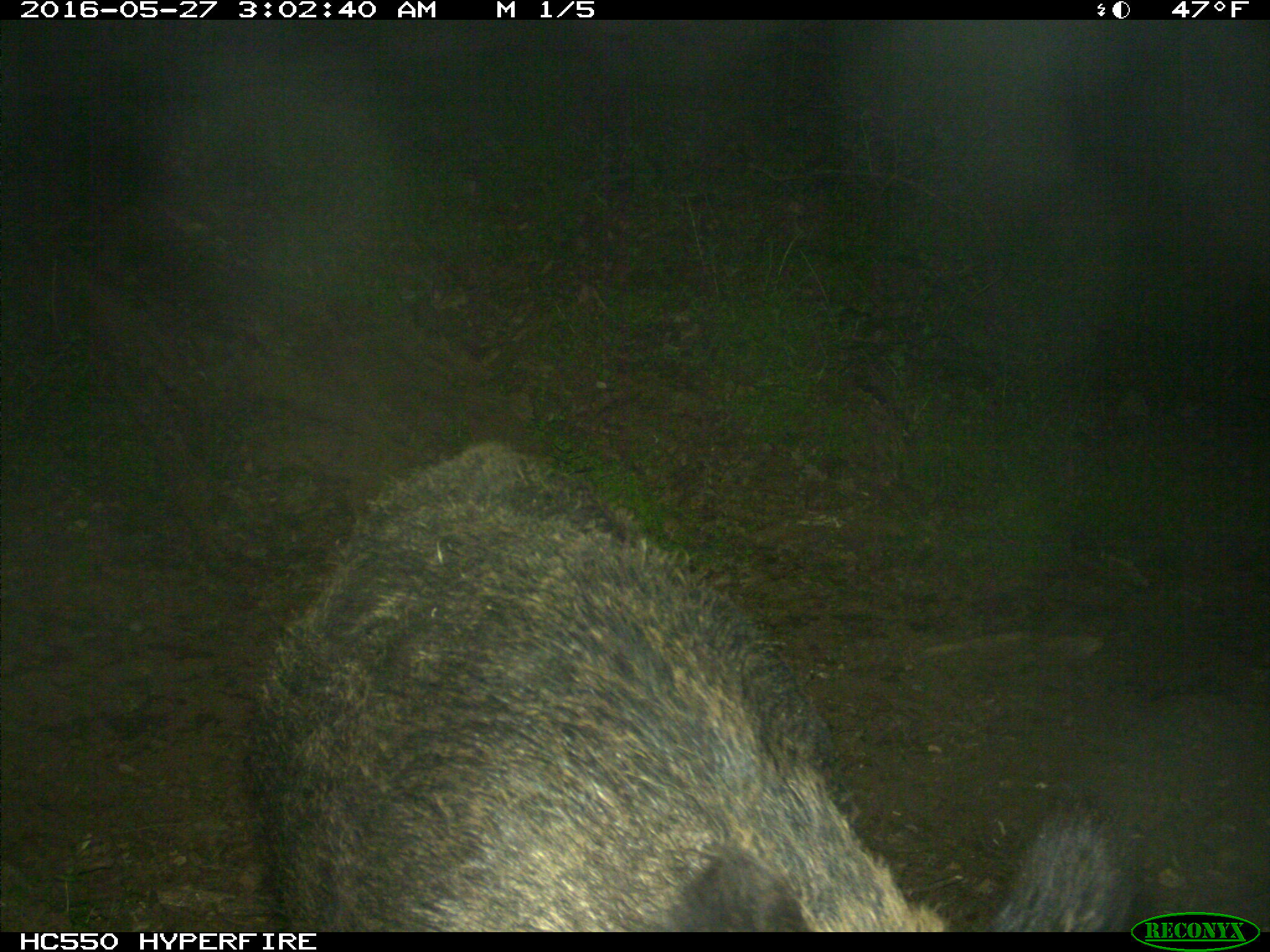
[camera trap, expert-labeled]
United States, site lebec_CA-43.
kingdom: Animalia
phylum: Chordata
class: Mammalia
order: Artiodactyla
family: Suidae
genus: Sus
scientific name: Sus scrofa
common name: wild boar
Sus scrofa (wild boar).